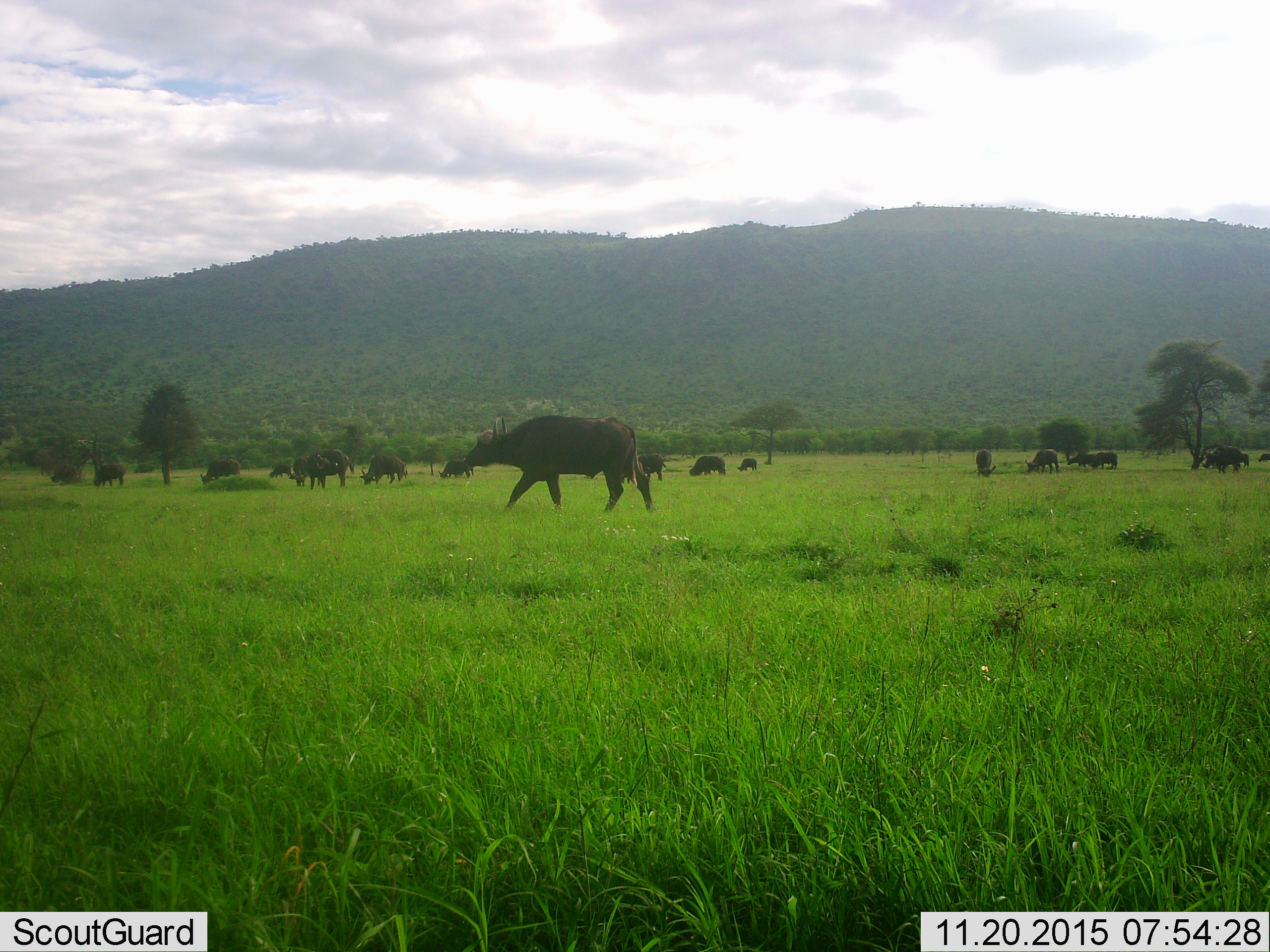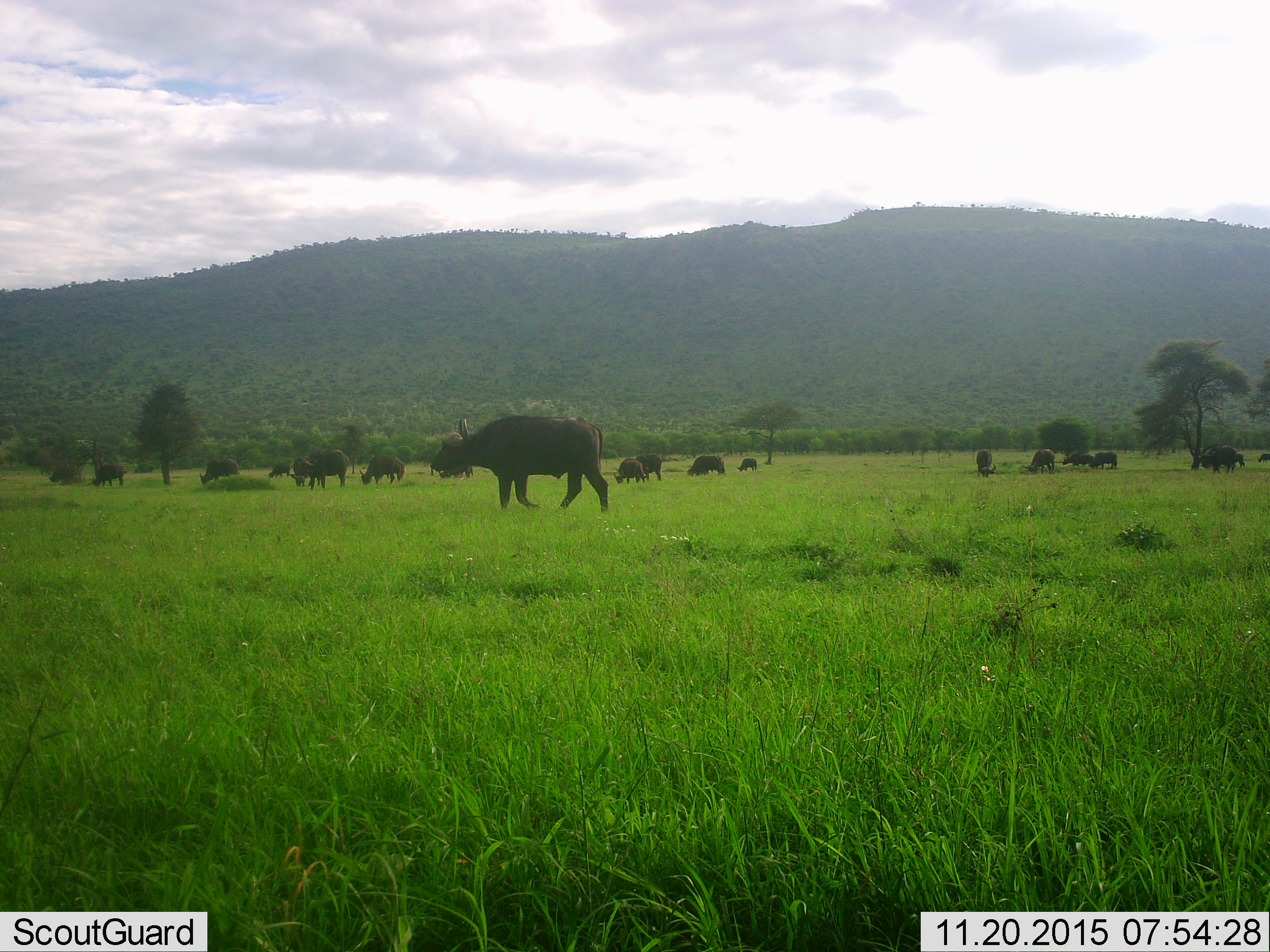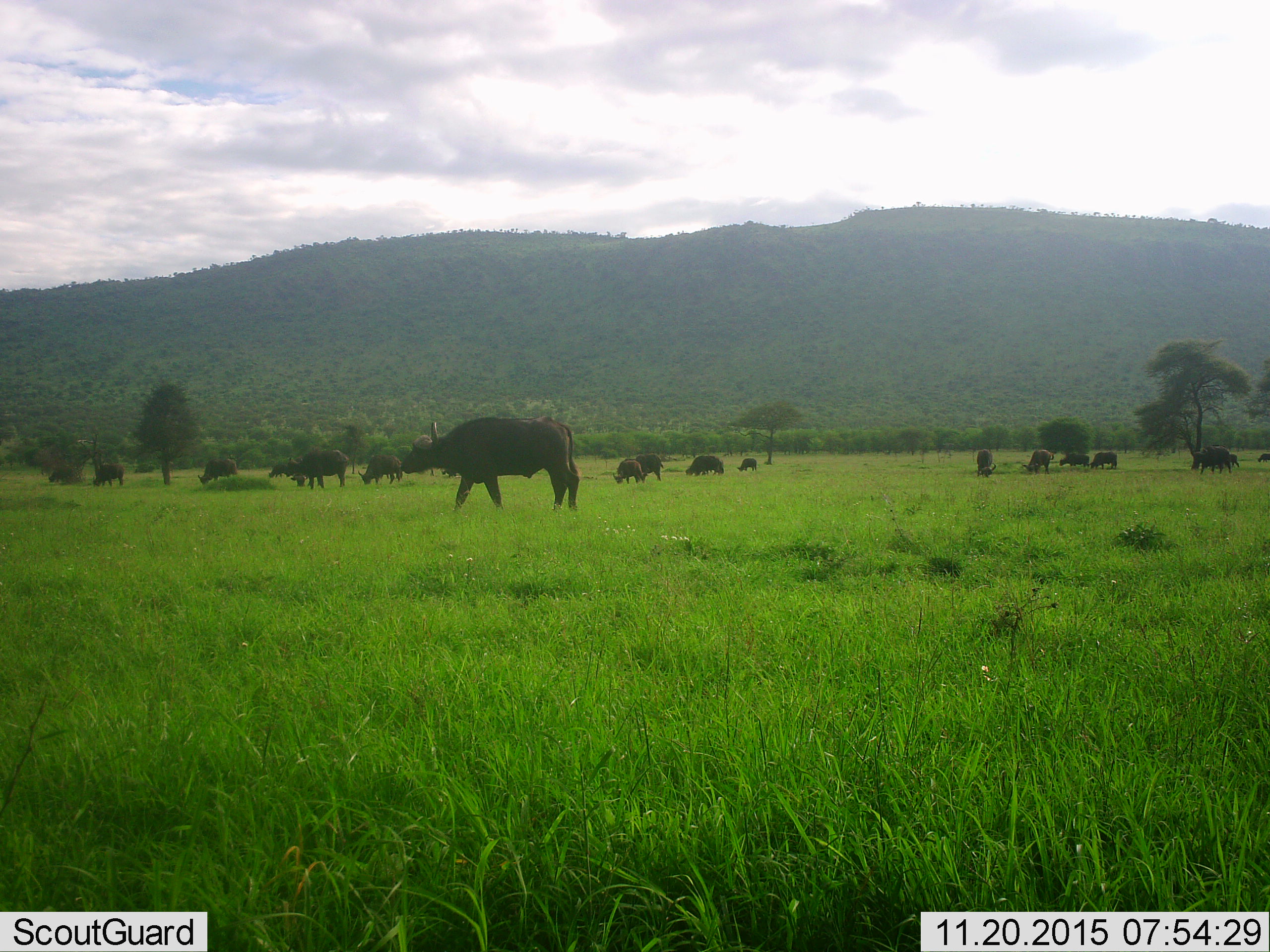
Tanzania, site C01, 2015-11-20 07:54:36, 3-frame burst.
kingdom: Animalia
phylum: Chordata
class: Mammalia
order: Artiodactyla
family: Bovidae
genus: Syncerus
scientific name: Syncerus caffer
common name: cape buffalo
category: buffalo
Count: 11-50.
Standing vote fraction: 63%.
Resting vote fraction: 5%.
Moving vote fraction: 68%.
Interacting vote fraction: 5%.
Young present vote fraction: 16%.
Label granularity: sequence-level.